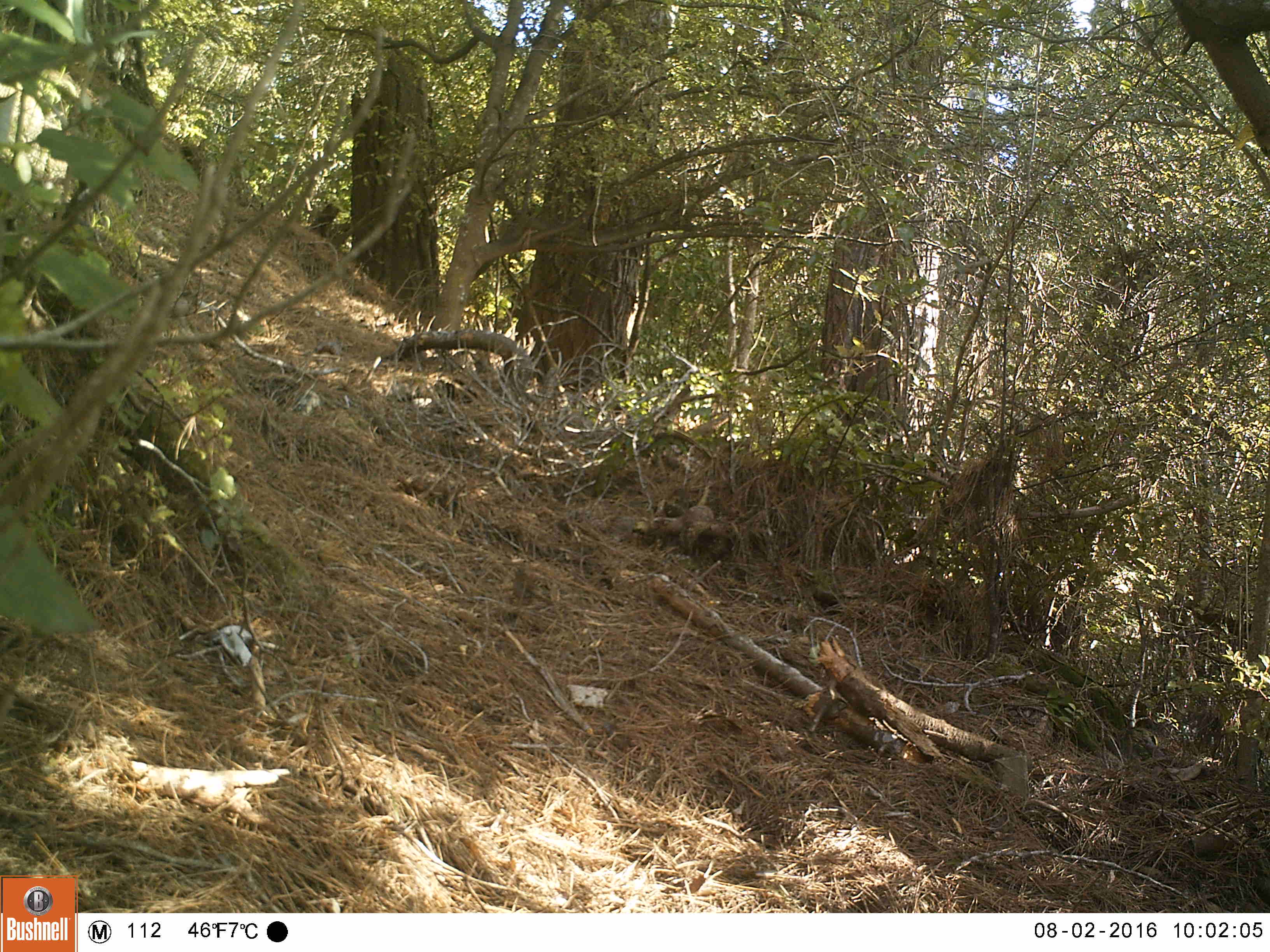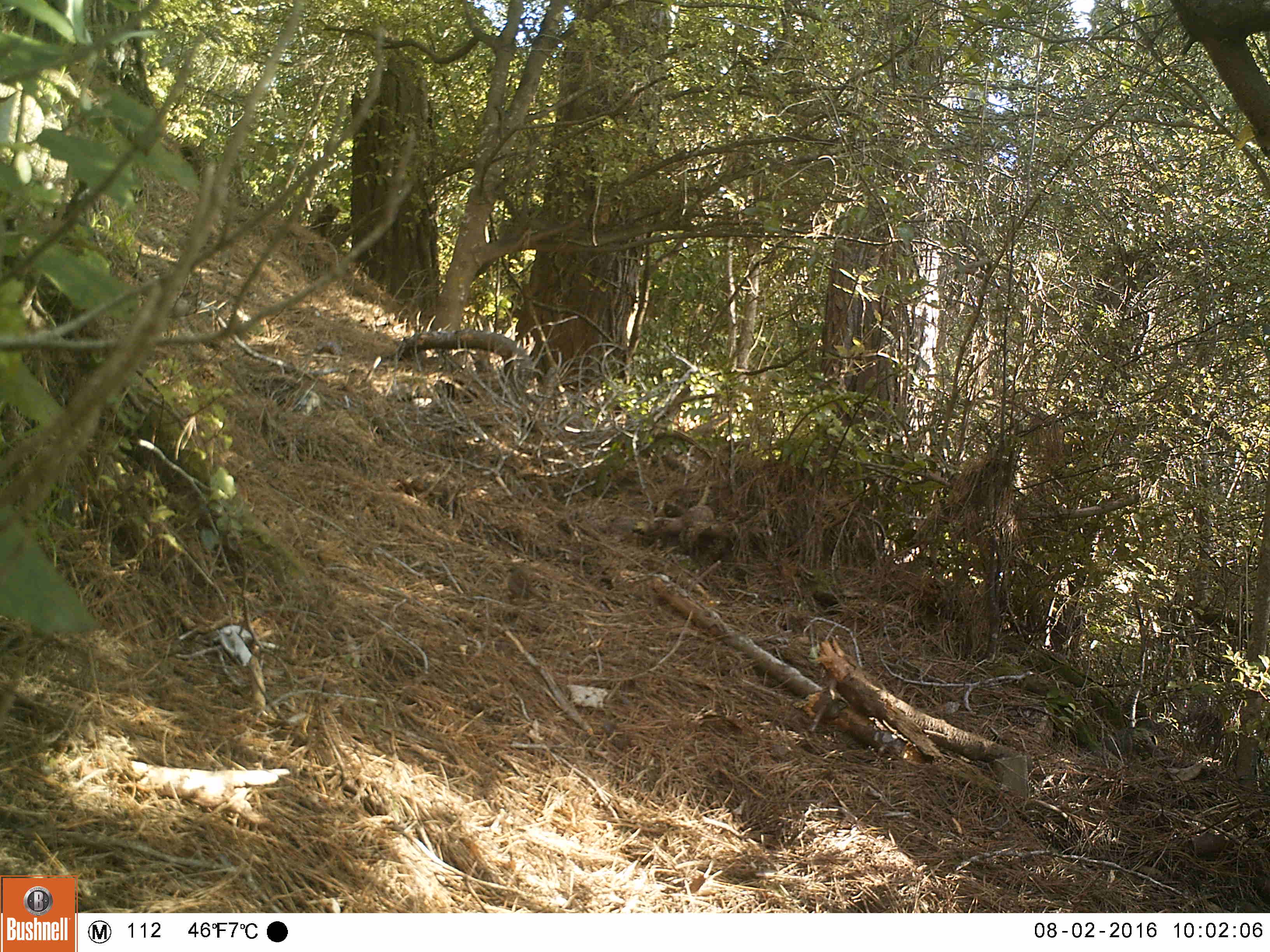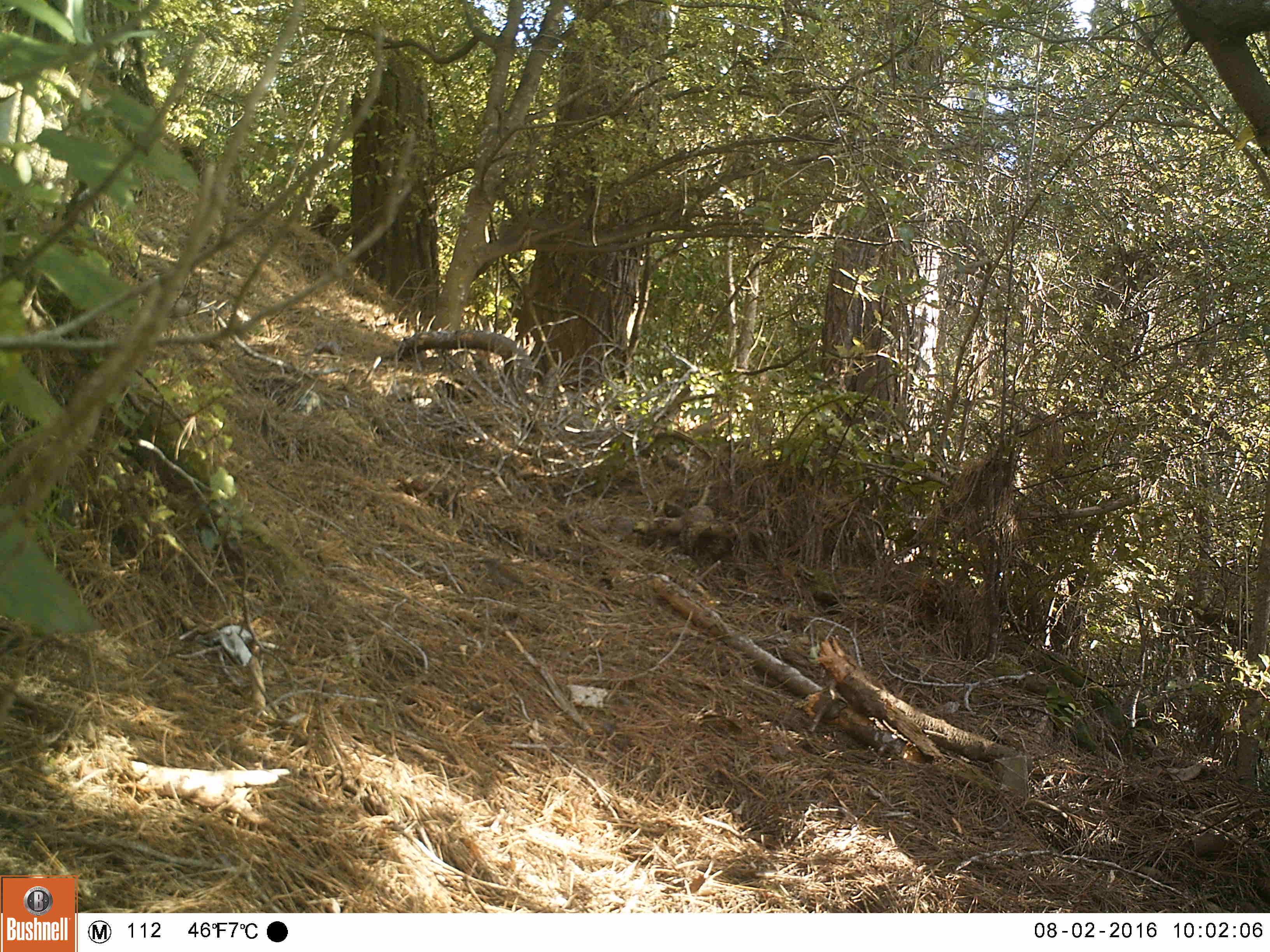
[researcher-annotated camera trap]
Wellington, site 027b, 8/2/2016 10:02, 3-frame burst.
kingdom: Animalia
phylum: Chordata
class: Aves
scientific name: Aves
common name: bird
Bird (Aves).